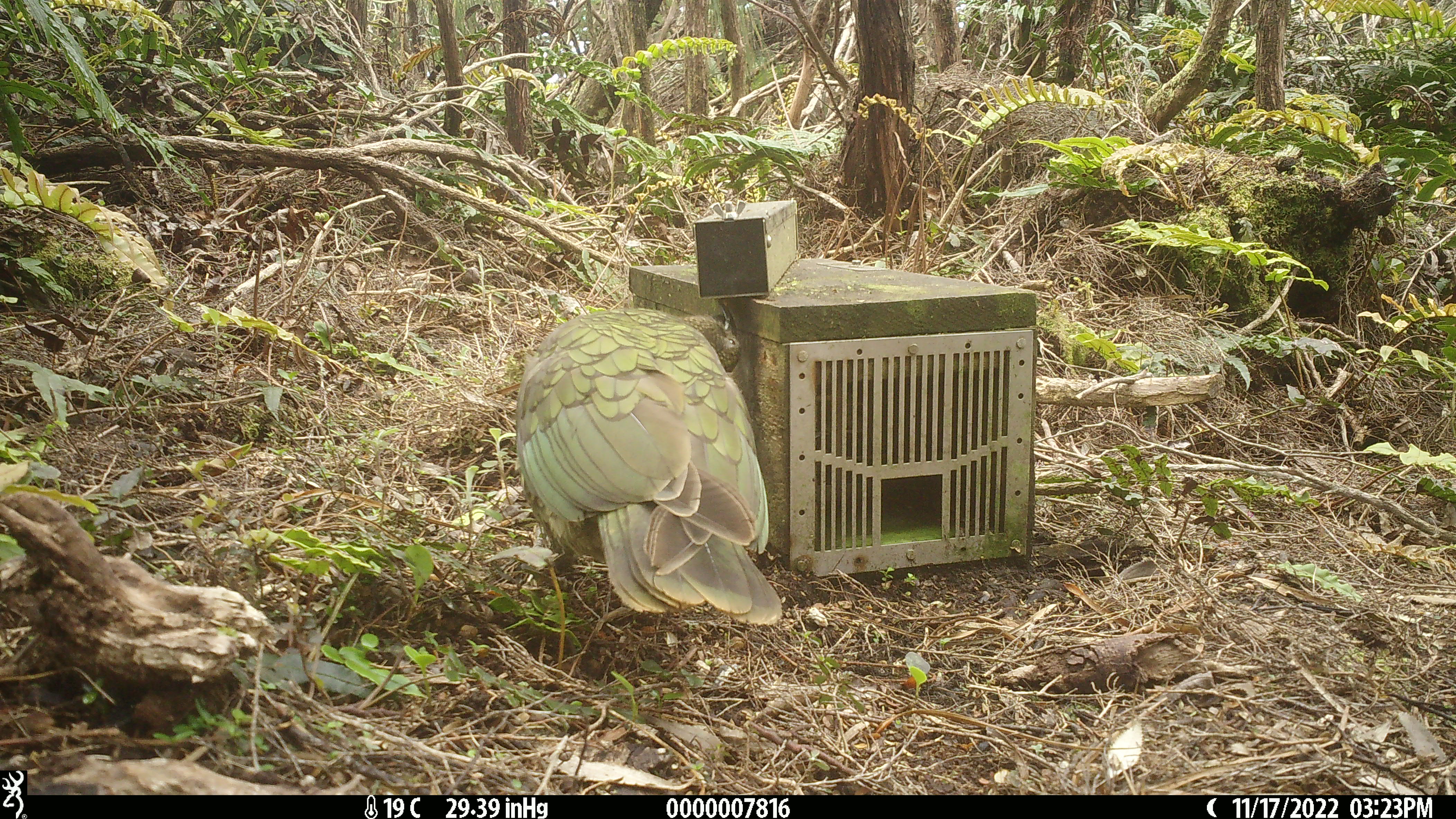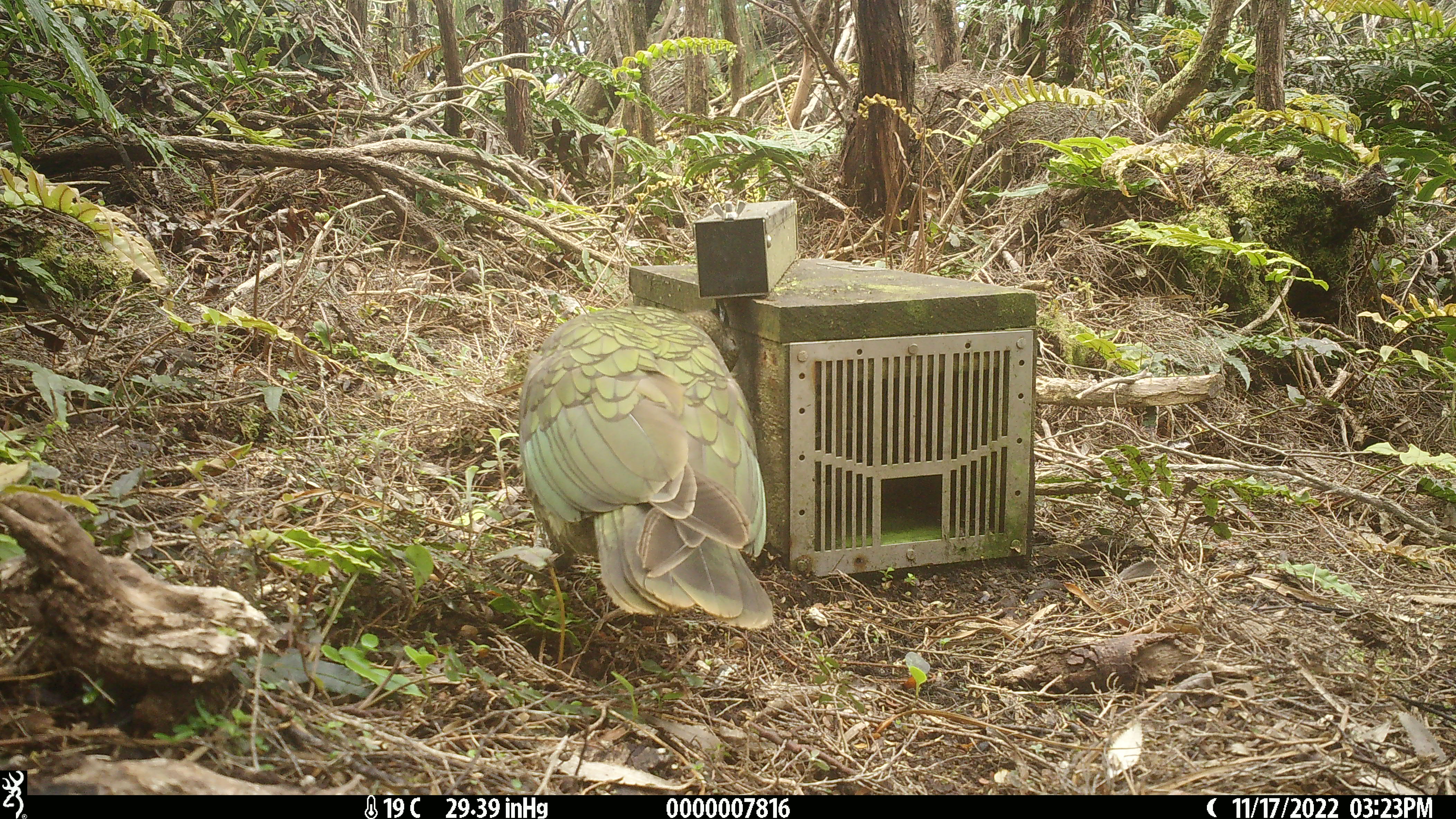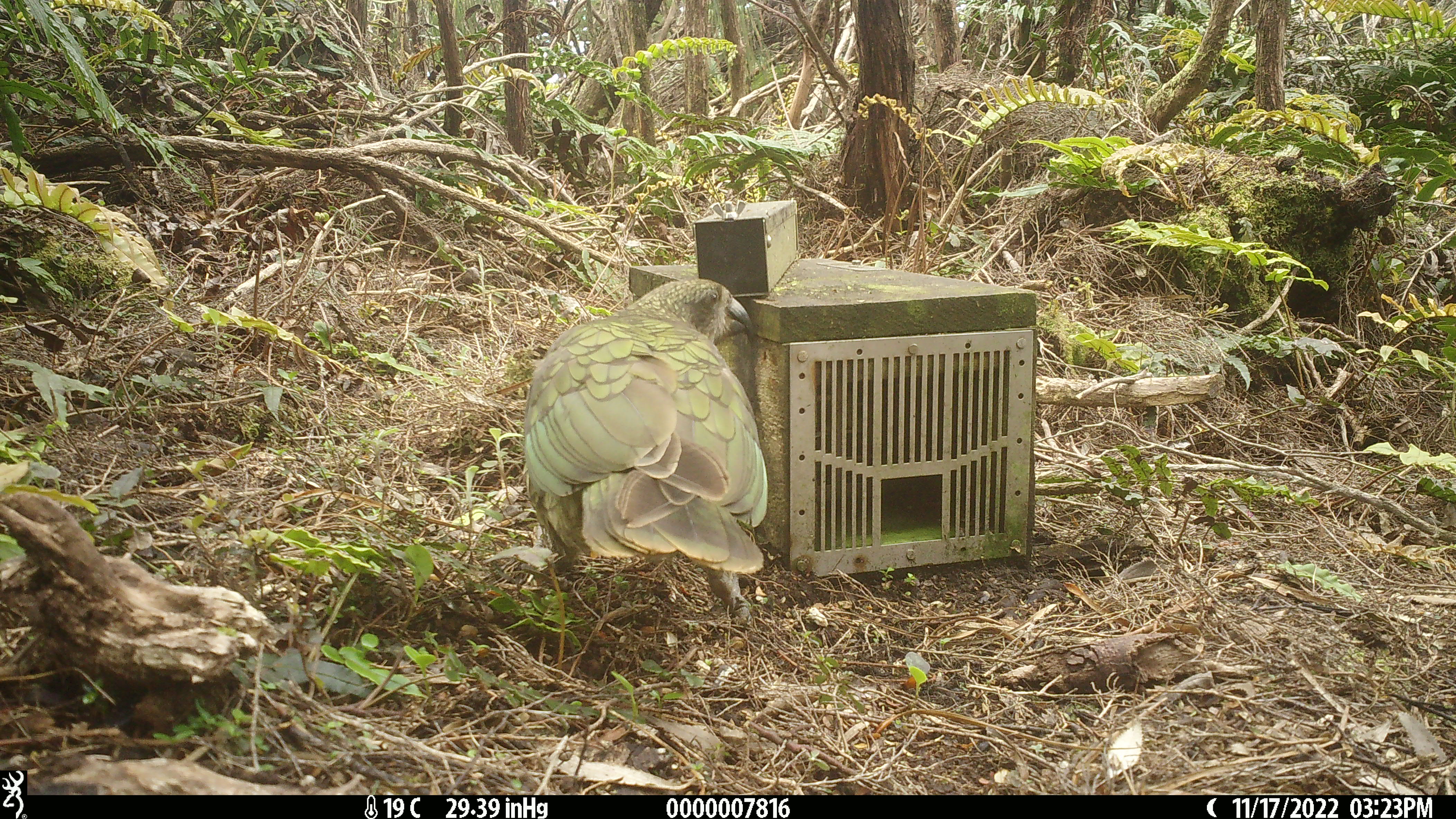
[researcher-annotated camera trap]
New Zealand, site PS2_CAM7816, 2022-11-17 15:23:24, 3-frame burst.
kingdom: Animalia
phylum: Chordata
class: Aves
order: Psittaciformes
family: Strigopidae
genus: Nestor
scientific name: Nestor notabilis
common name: kea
Kea (Nestor notabilis).